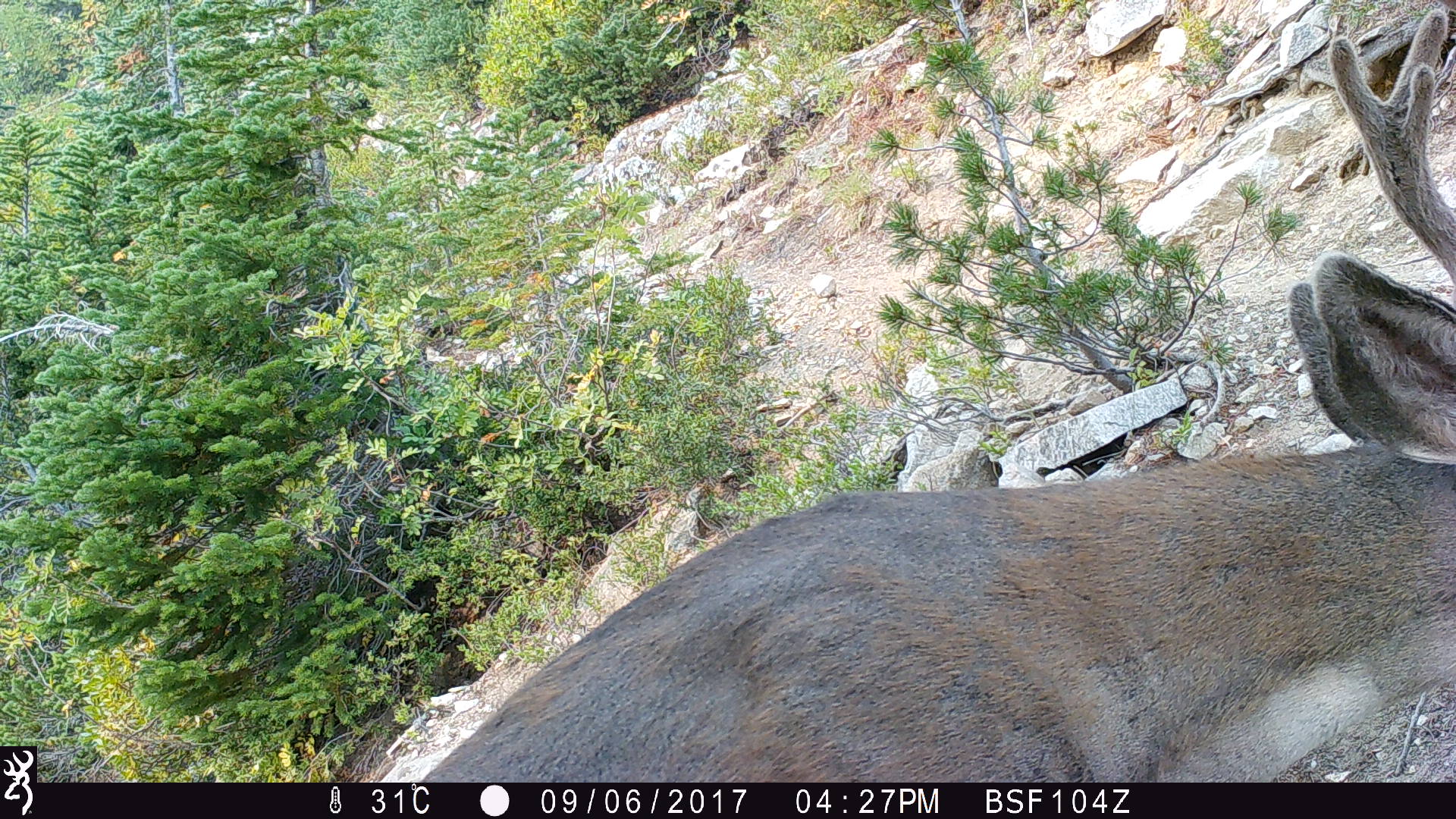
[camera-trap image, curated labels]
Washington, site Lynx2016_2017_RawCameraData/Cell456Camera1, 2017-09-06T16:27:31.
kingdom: Animalia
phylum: Chordata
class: Mammalia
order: Artiodactyla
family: Cervidae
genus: Odocoileus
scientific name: Odocoileus hemionus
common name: mule deer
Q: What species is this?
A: Odocoileus hemionus (mule deer).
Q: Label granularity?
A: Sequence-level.